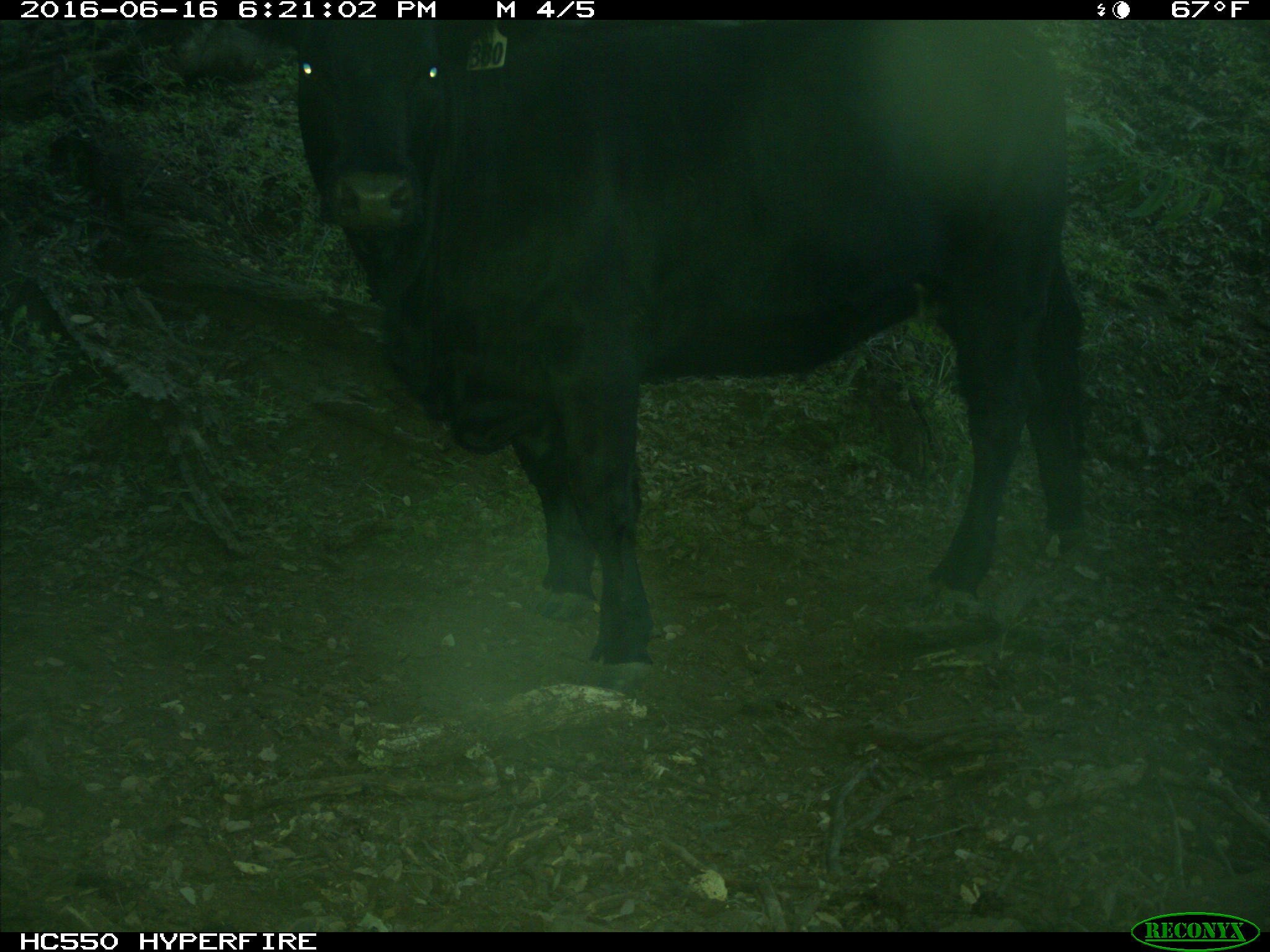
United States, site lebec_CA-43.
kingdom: Animalia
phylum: Chordata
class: Mammalia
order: Artiodactyla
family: Bovidae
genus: Bos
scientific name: Bos taurus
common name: domestic cow